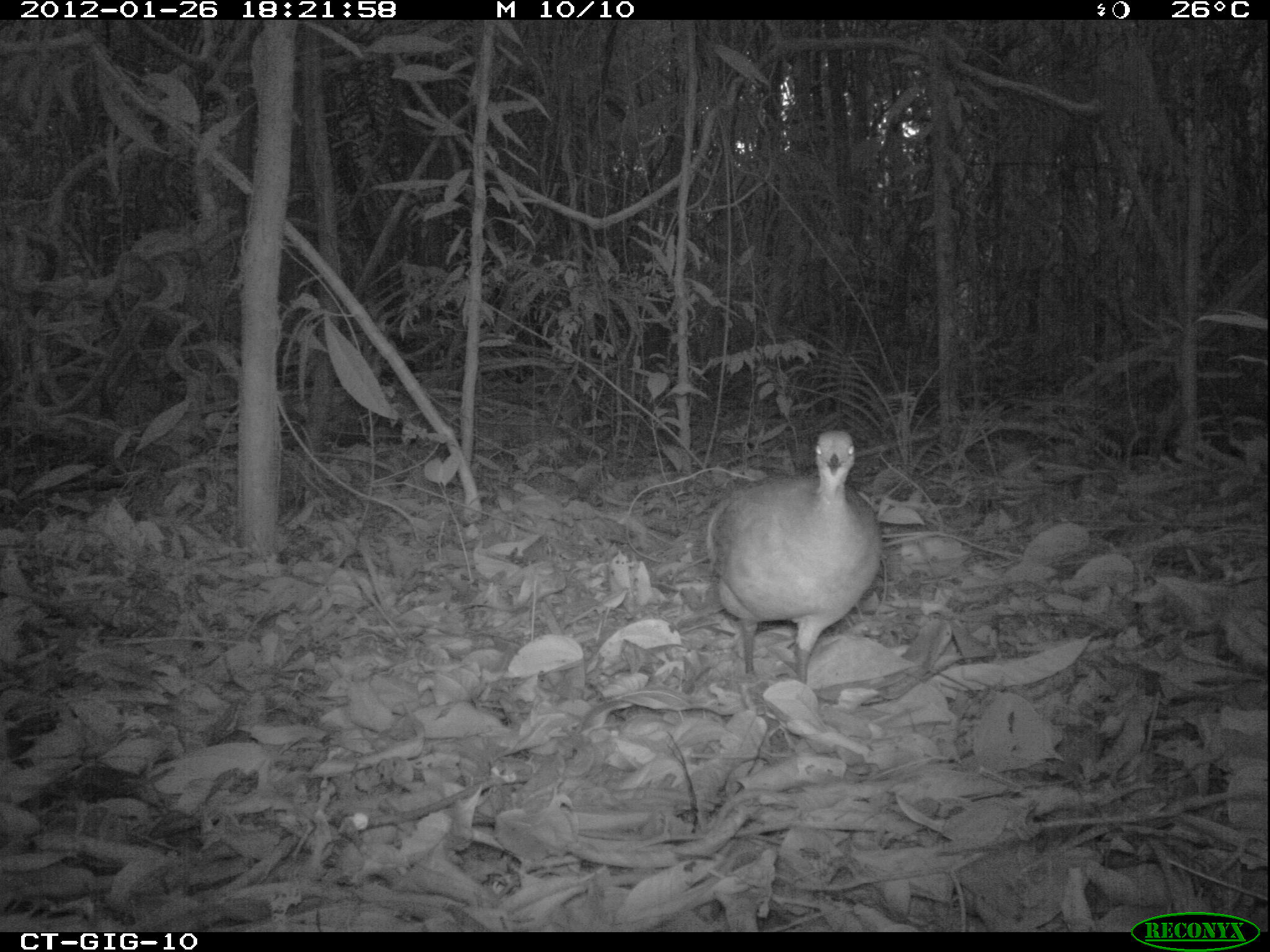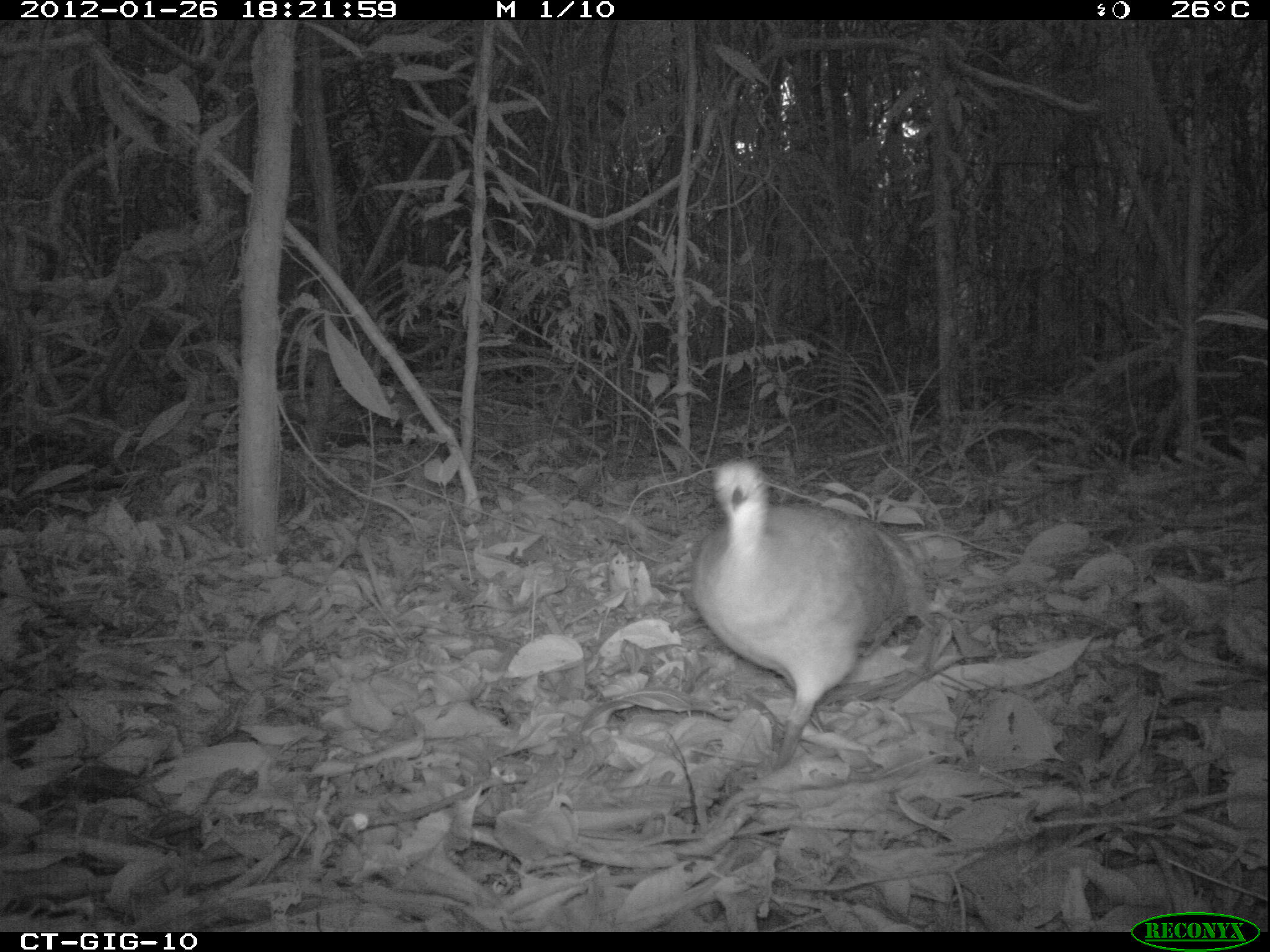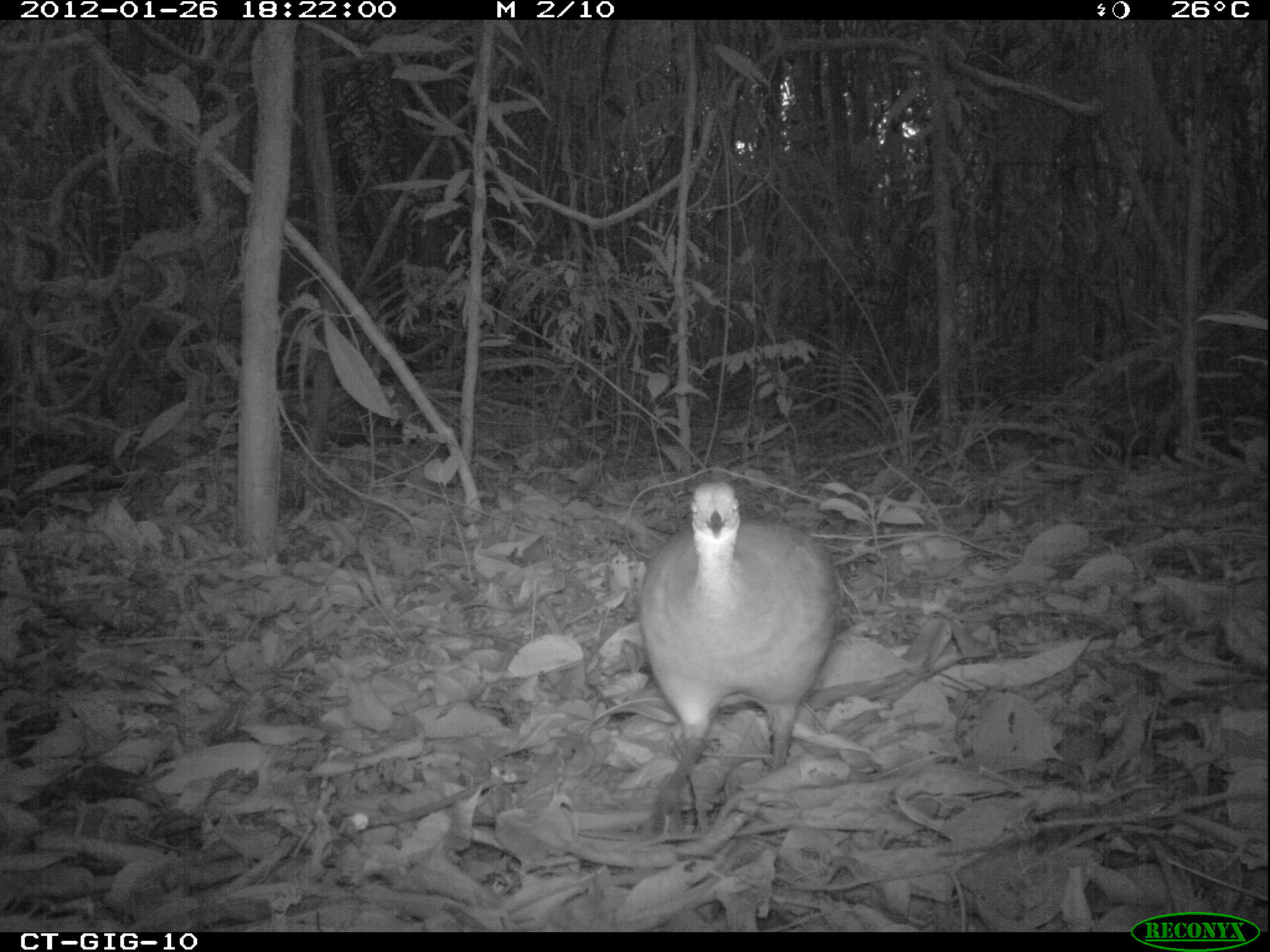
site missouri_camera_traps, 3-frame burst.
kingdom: Animalia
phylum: Chordata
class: Aves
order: Tinamiformes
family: Tinamidae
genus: Tinamus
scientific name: Tinamus major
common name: great tinamou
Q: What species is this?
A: Great tinamou (Tinamus major).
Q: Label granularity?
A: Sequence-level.